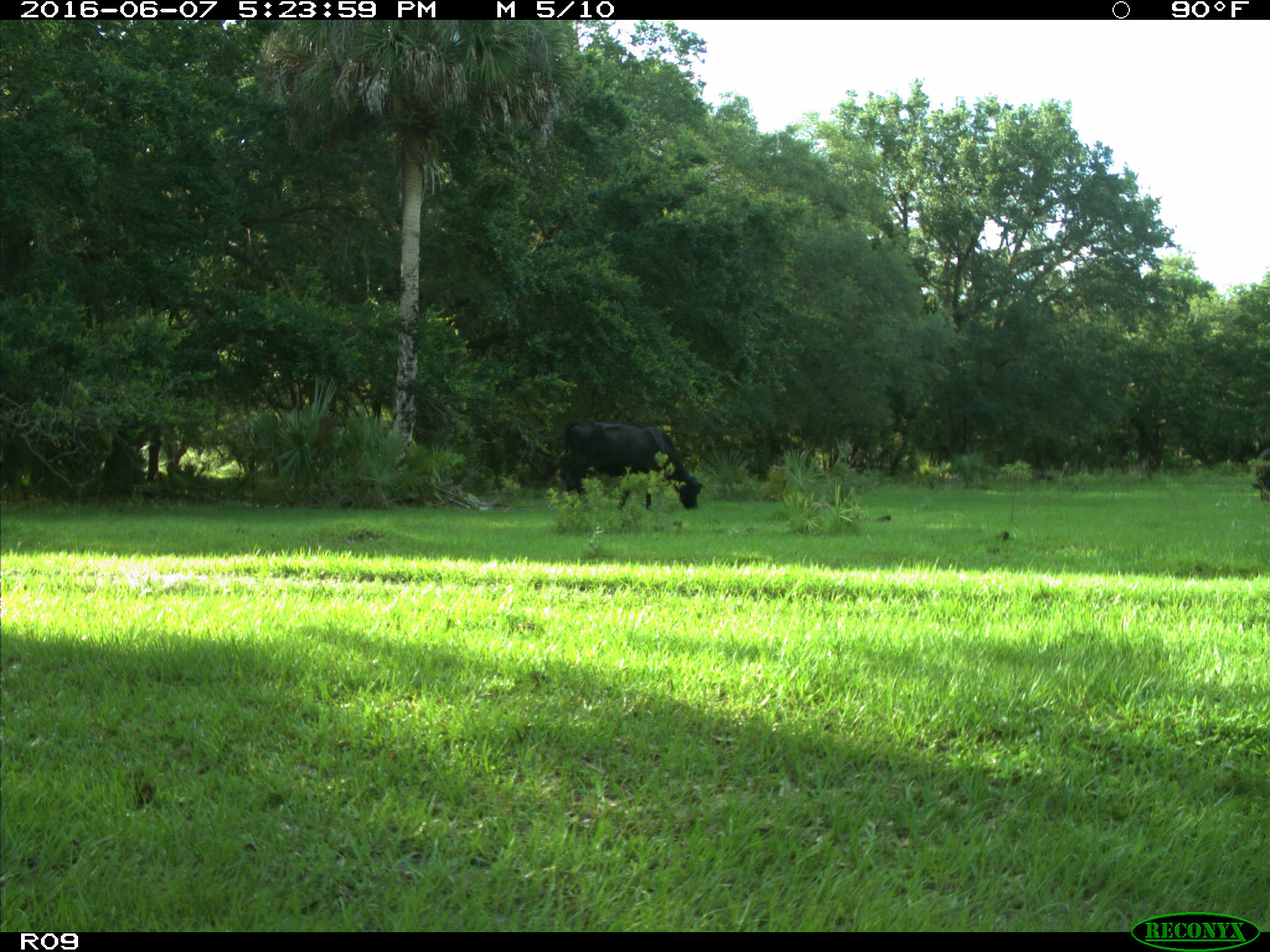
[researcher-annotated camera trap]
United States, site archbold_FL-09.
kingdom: Animalia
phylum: Chordata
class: Mammalia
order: Artiodactyla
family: Bovidae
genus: Bos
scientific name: Bos taurus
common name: domestic cow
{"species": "Bos taurus (domestic cow)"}